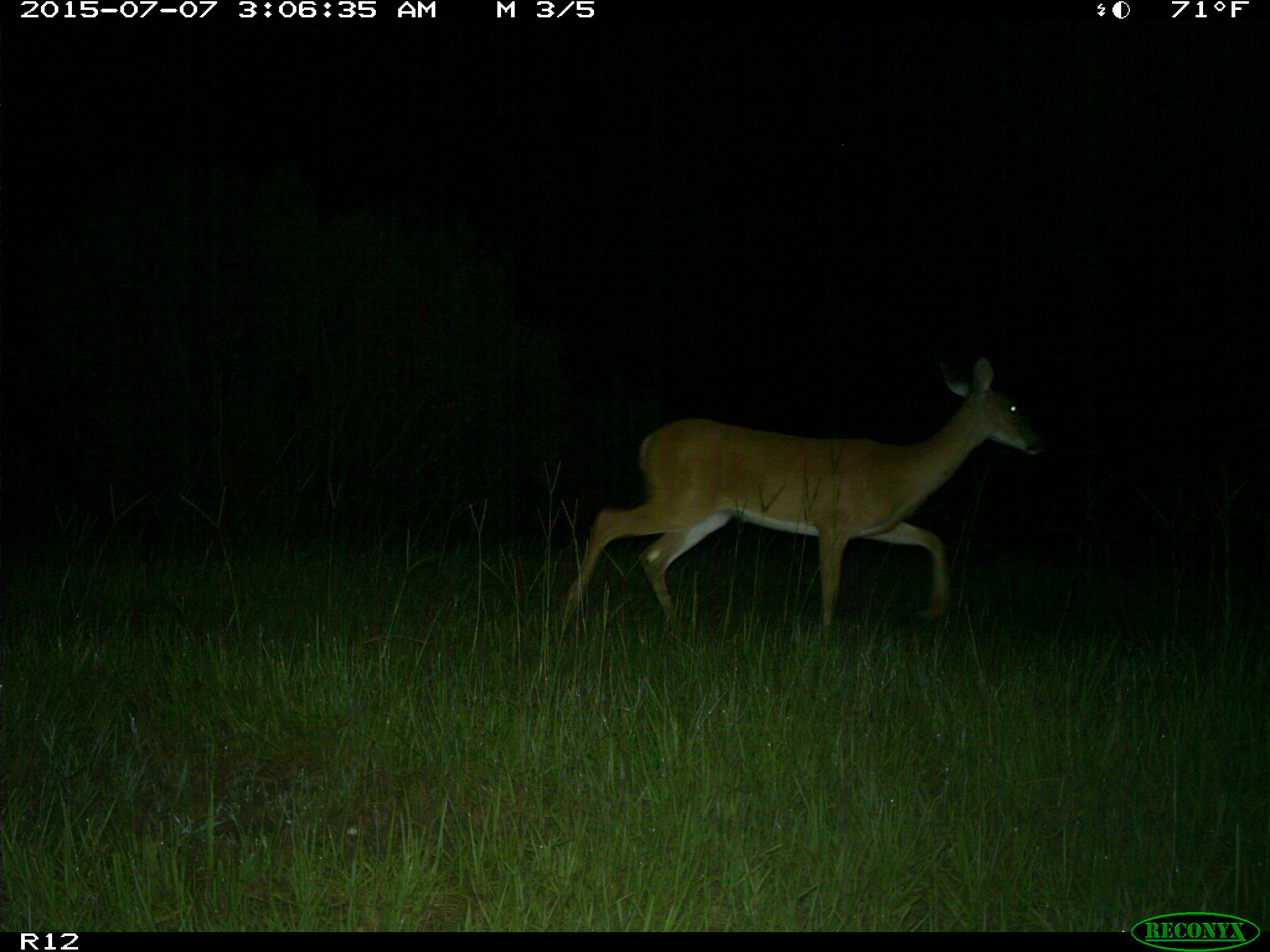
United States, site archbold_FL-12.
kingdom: Animalia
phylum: Chordata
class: Mammalia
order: Artiodactyla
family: Cervidae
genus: Odocoileus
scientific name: Odocoileus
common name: deer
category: unidentified deer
Unidentified deer (deer) (Odocoileus).